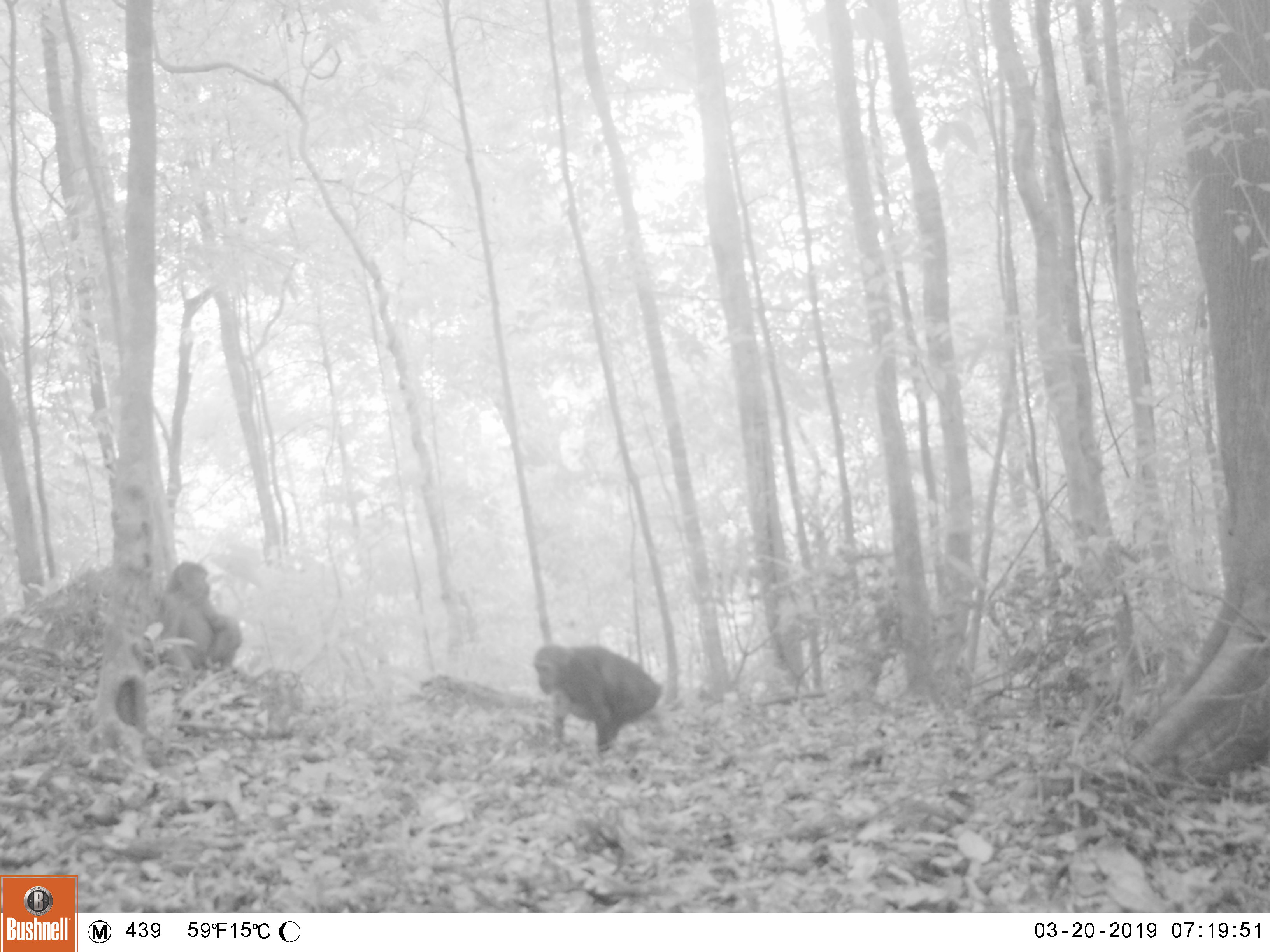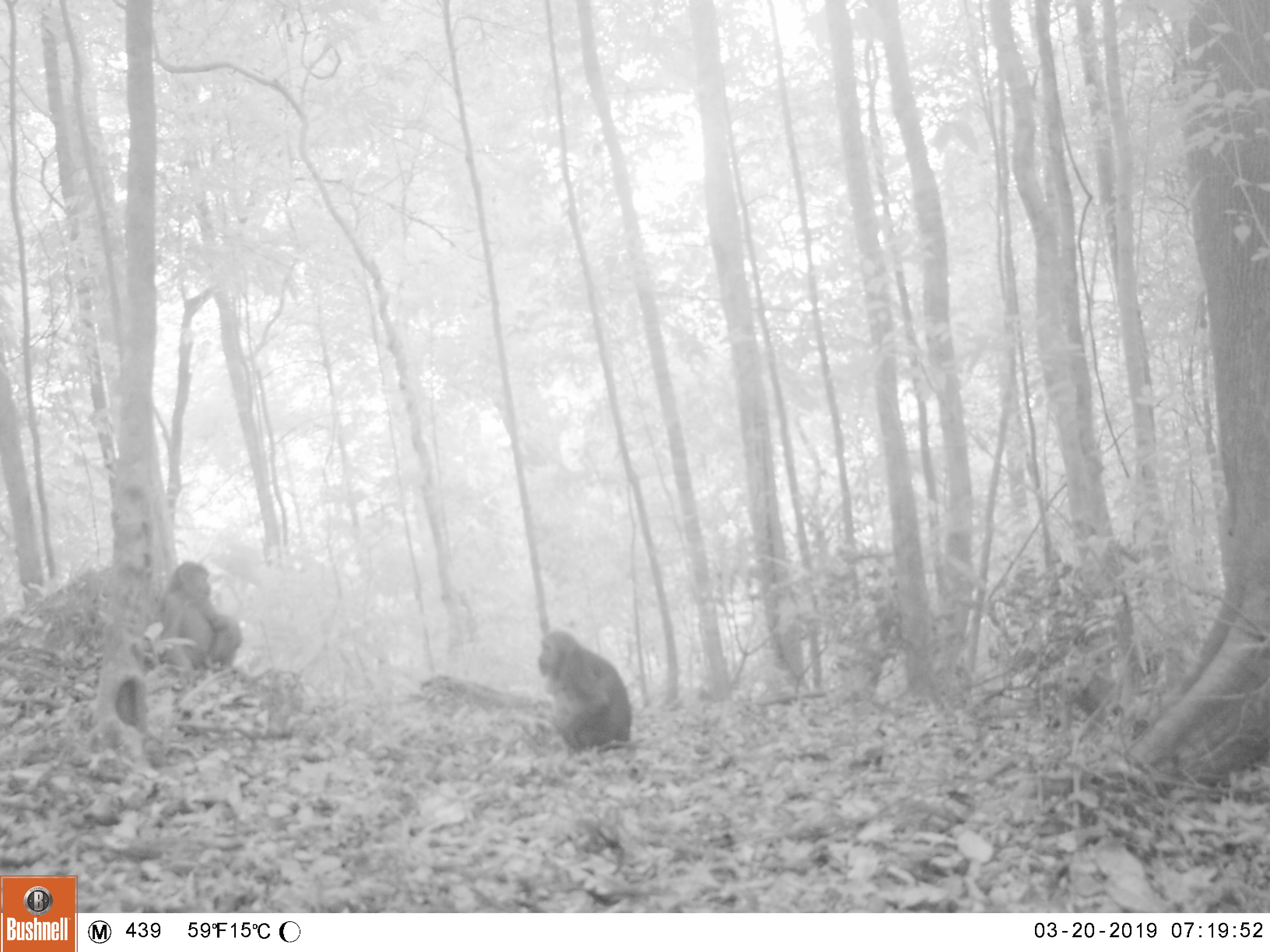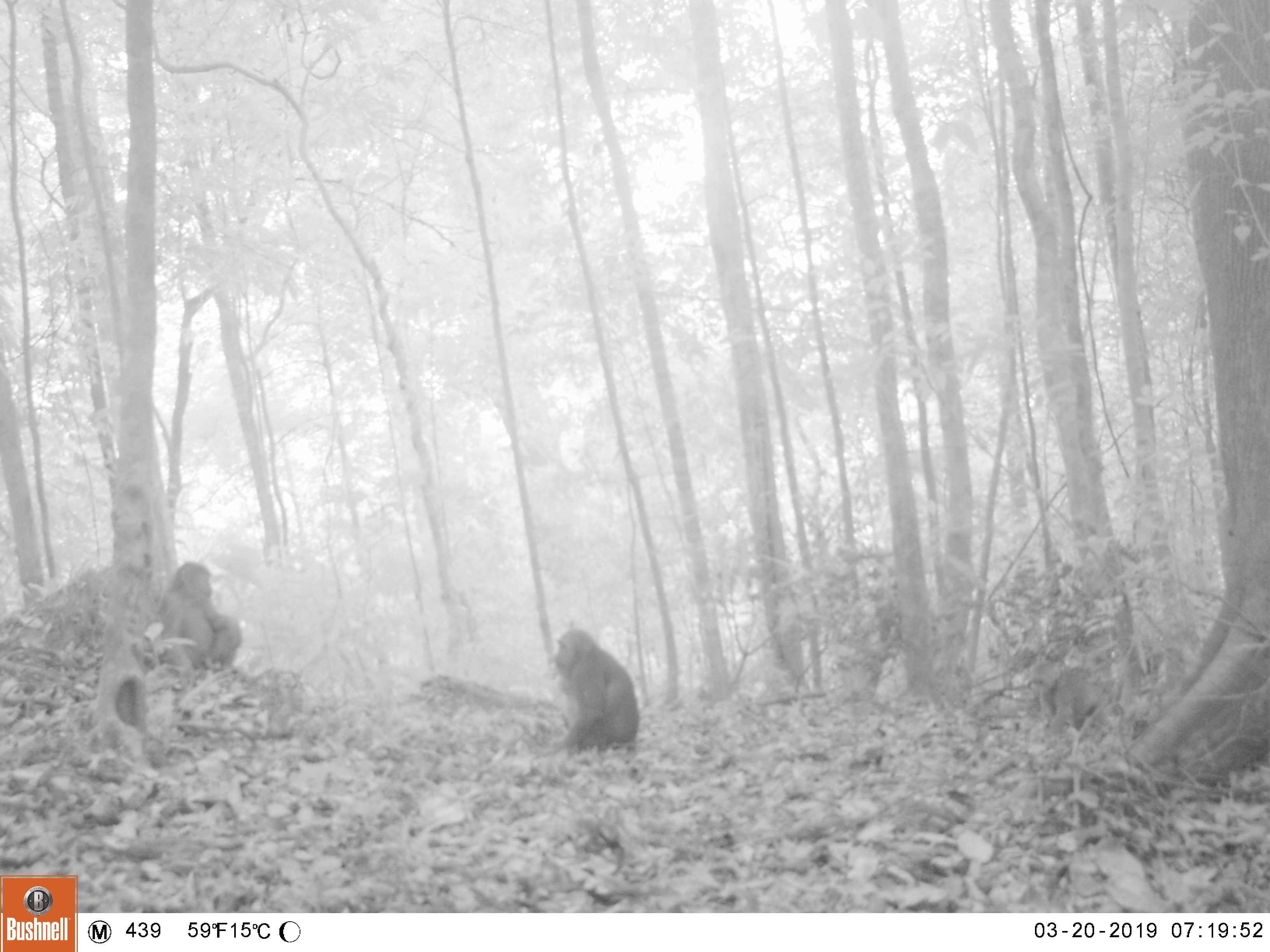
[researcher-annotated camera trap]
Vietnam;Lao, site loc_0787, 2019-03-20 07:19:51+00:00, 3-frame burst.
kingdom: Animalia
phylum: Chordata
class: Mammalia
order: Primates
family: Cercopithecidae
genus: Macaca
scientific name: Macaca arctoides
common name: stump-tailed macaque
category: stump tailed macaque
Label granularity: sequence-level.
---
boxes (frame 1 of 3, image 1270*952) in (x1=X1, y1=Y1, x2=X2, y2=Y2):
stump tailed macaque: (x1=531, y1=640, x2=663, y2=754); (x1=154, y1=558, x2=242, y2=686)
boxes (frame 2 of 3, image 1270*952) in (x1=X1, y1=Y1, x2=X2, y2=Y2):
stump tailed macaque: (x1=536, y1=628, x2=633, y2=753); (x1=157, y1=559, x2=243, y2=685)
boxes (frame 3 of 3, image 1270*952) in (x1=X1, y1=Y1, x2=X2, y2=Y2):
stump tailed macaque: (x1=551, y1=626, x2=640, y2=754); (x1=156, y1=559, x2=243, y2=687)